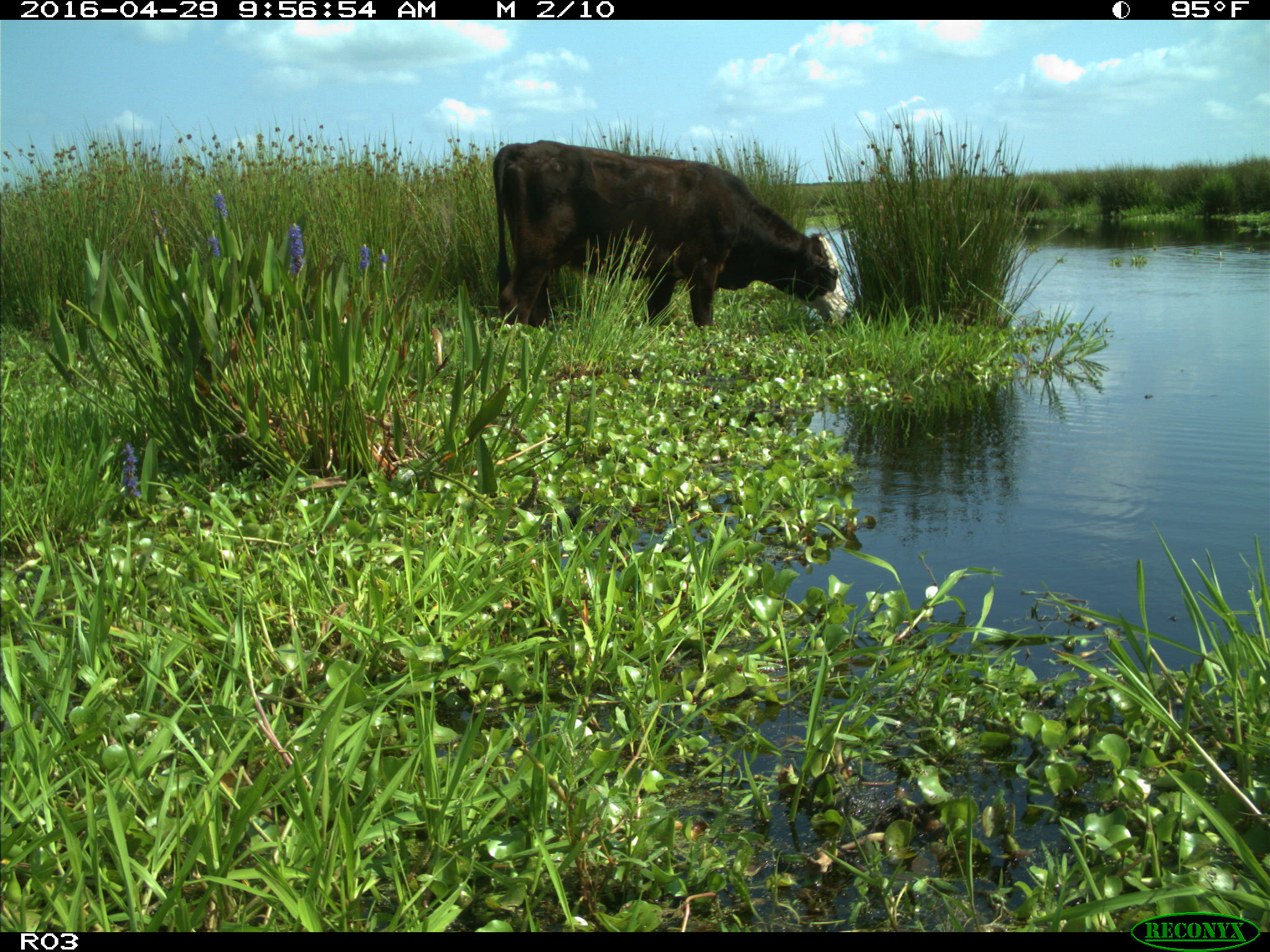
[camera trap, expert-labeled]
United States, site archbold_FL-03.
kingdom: Animalia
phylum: Chordata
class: Mammalia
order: Artiodactyla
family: Bovidae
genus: Bos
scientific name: Bos taurus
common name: domestic cow